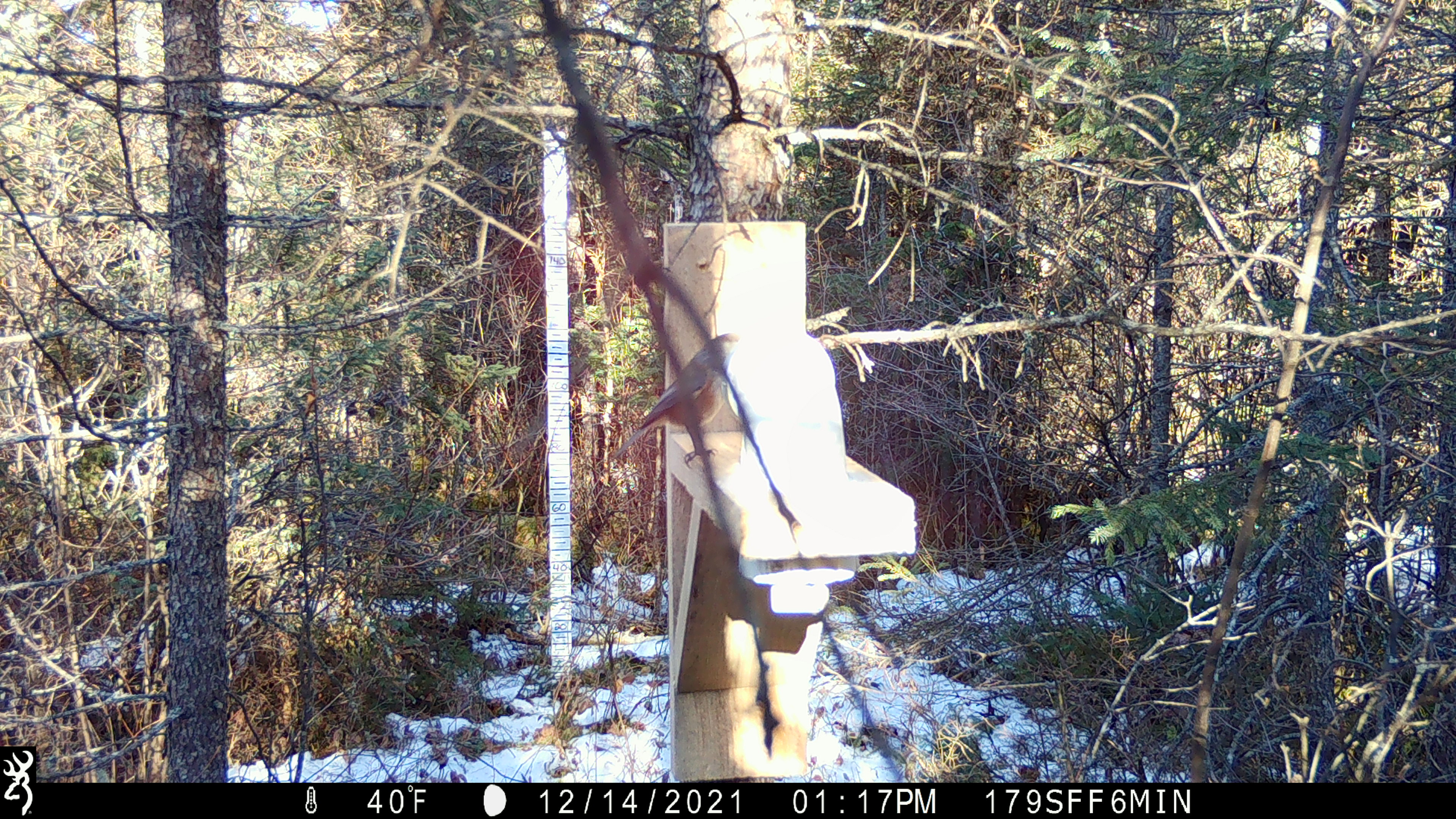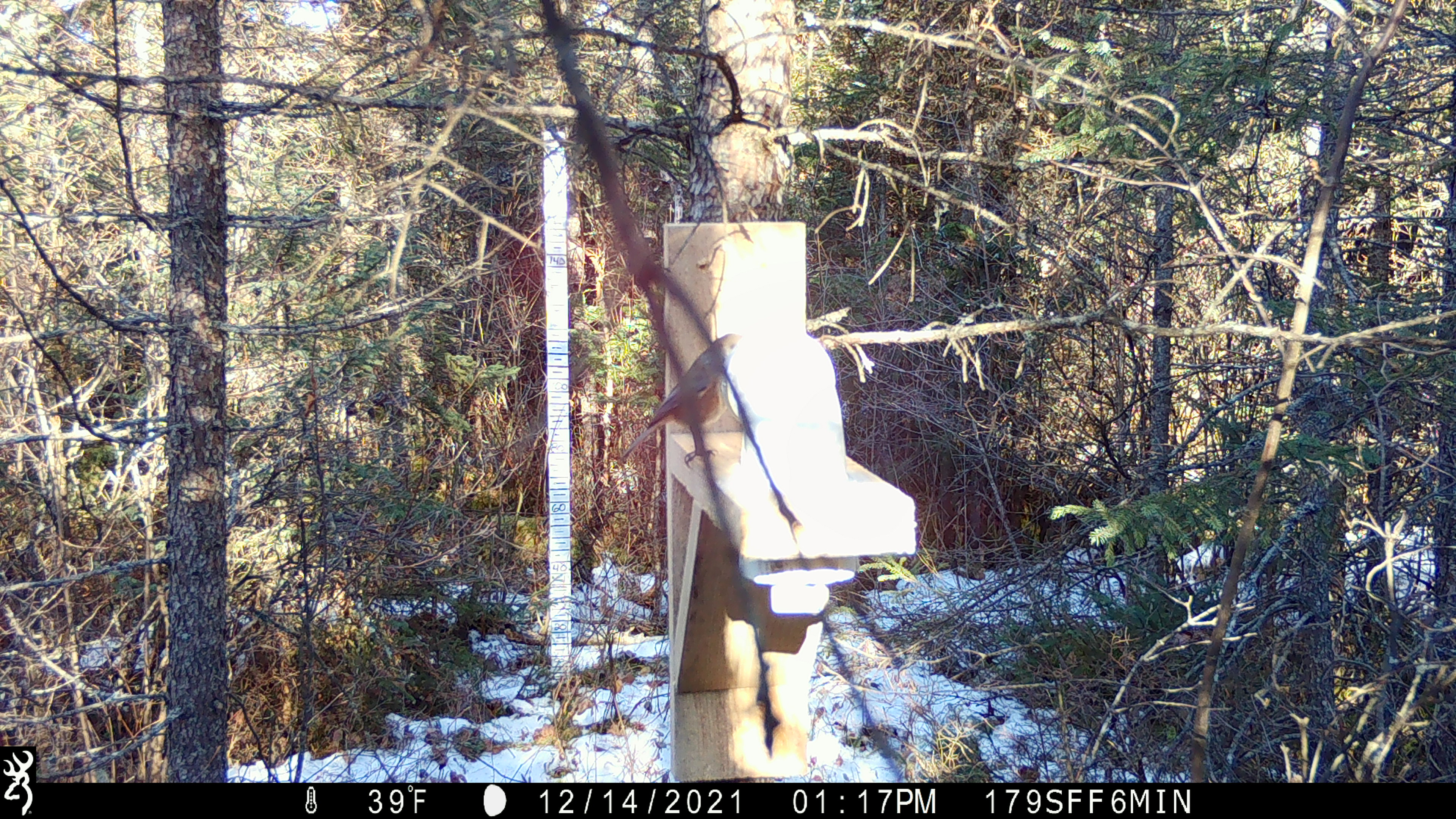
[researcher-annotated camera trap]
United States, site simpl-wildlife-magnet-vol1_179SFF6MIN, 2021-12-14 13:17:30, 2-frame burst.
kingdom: Animalia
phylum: Chordata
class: Aves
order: Passeriformes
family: Paridae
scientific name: Paridae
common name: chickadee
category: chickadee sp.